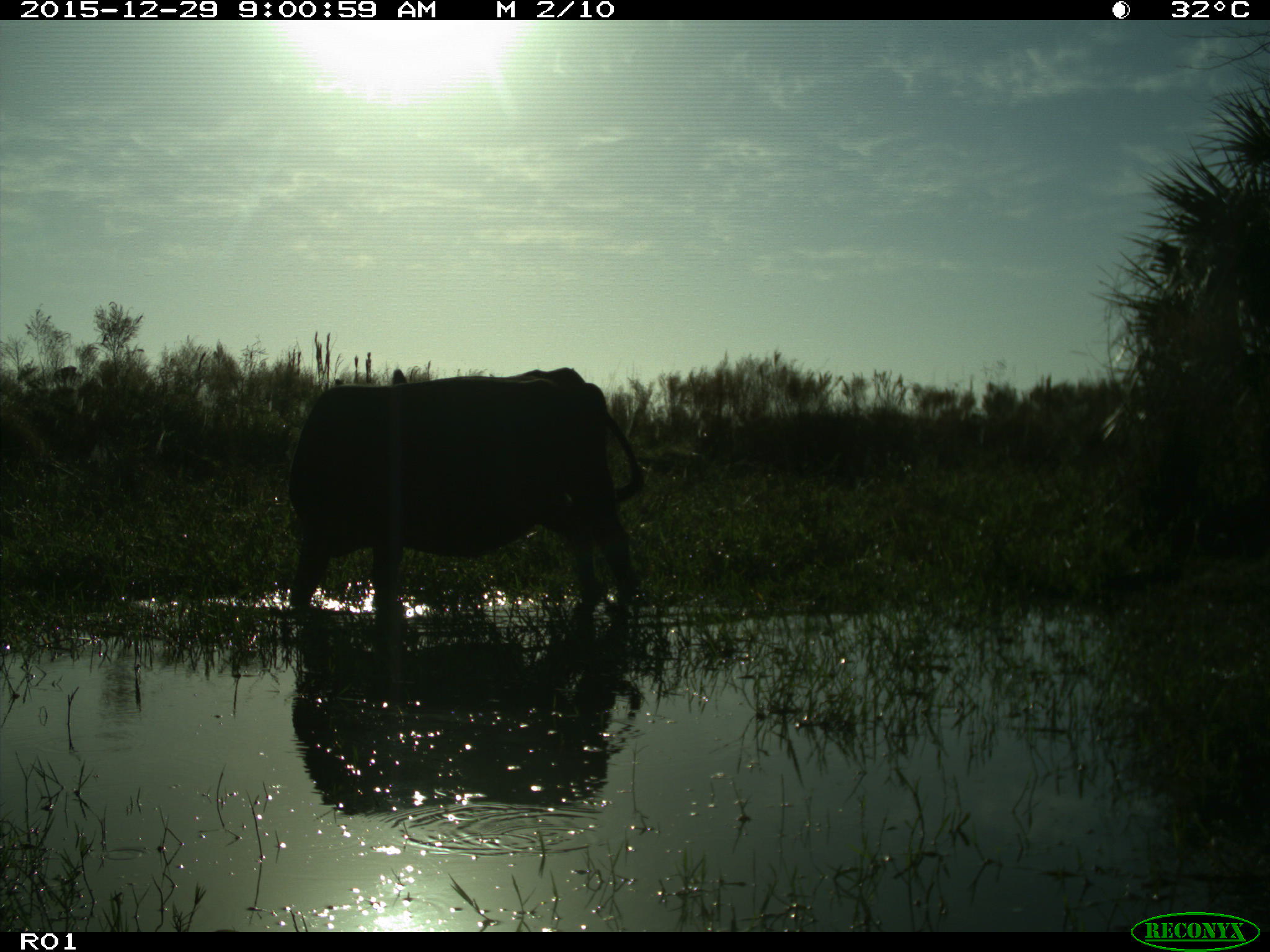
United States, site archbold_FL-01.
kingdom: Animalia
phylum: Chordata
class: Mammalia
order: Artiodactyla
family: Bovidae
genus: Bos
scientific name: Bos taurus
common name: domestic cow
Bos taurus (domestic cow).